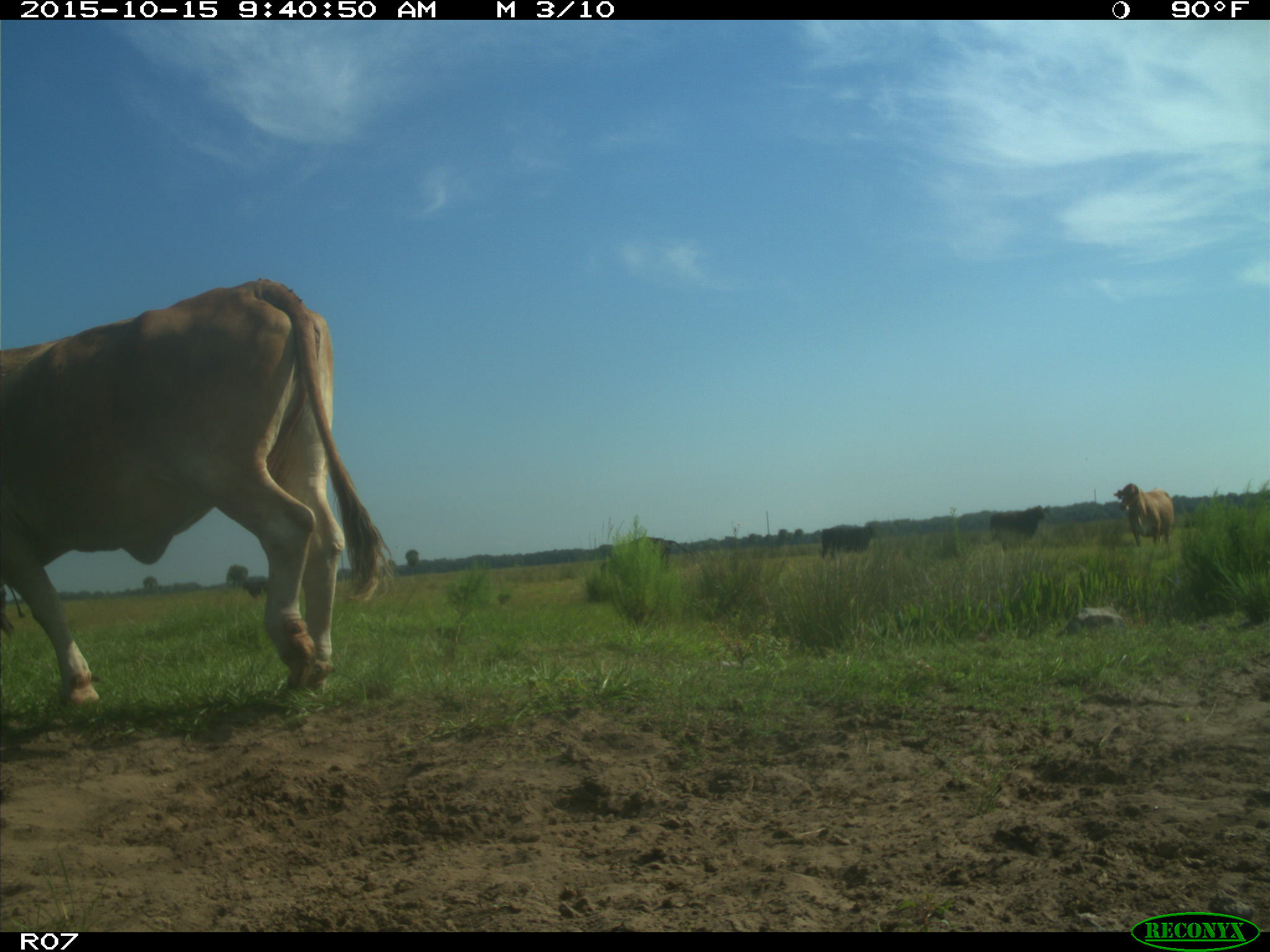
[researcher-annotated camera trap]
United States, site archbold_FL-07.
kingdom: Animalia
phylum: Chordata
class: Mammalia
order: Artiodactyla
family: Bovidae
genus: Bos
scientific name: Bos taurus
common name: domestic cow